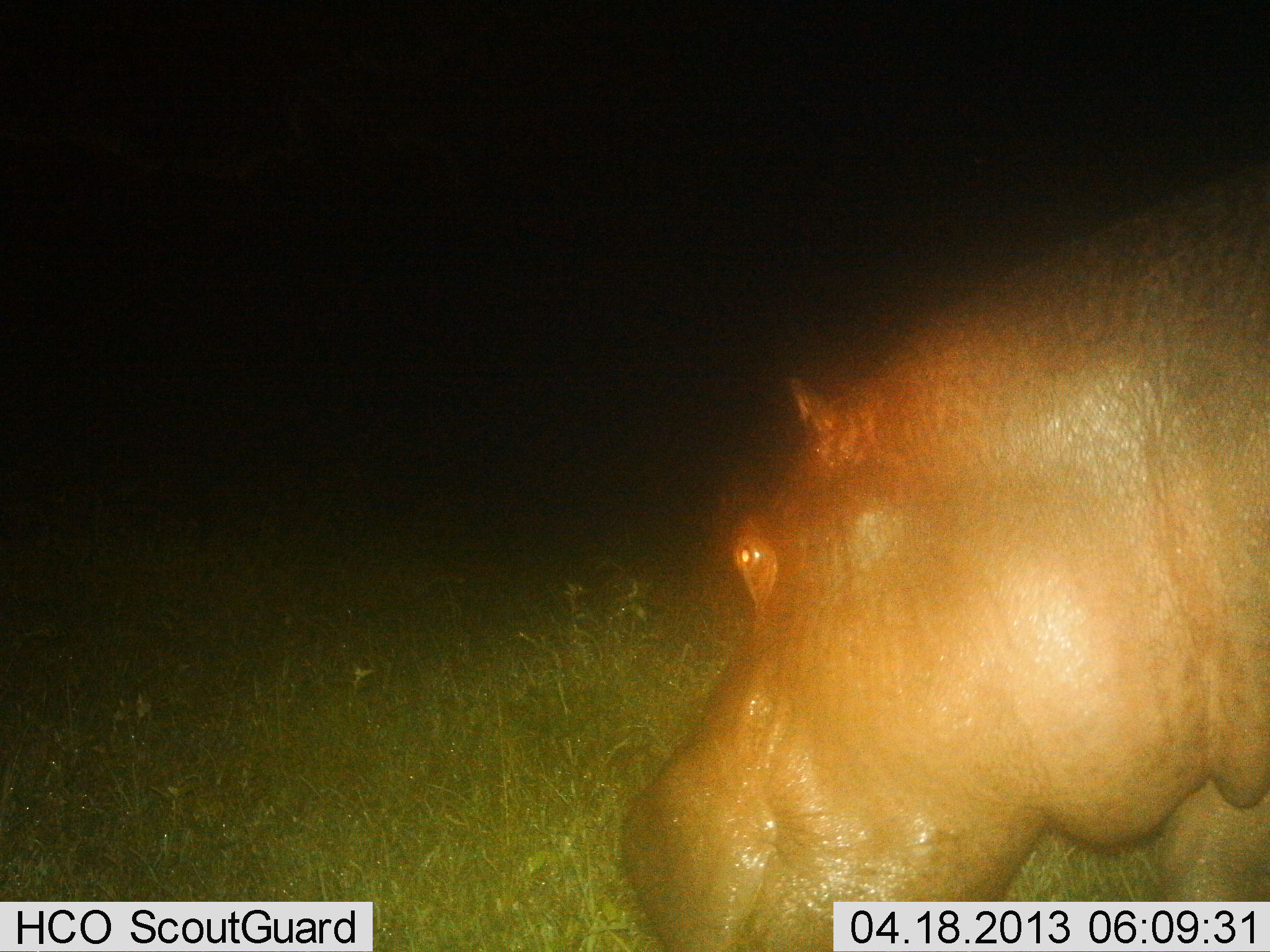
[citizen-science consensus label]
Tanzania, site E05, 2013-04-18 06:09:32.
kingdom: Animalia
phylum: Chordata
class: Mammalia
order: Artiodactyla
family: Hippopotamidae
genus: Hippopotamus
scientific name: Hippopotamus amphibius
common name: hippopotamus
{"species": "hippopotamus (Hippopotamus amphibius)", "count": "1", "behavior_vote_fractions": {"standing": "50%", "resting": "0%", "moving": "40%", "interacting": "0%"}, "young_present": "0%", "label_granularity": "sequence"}